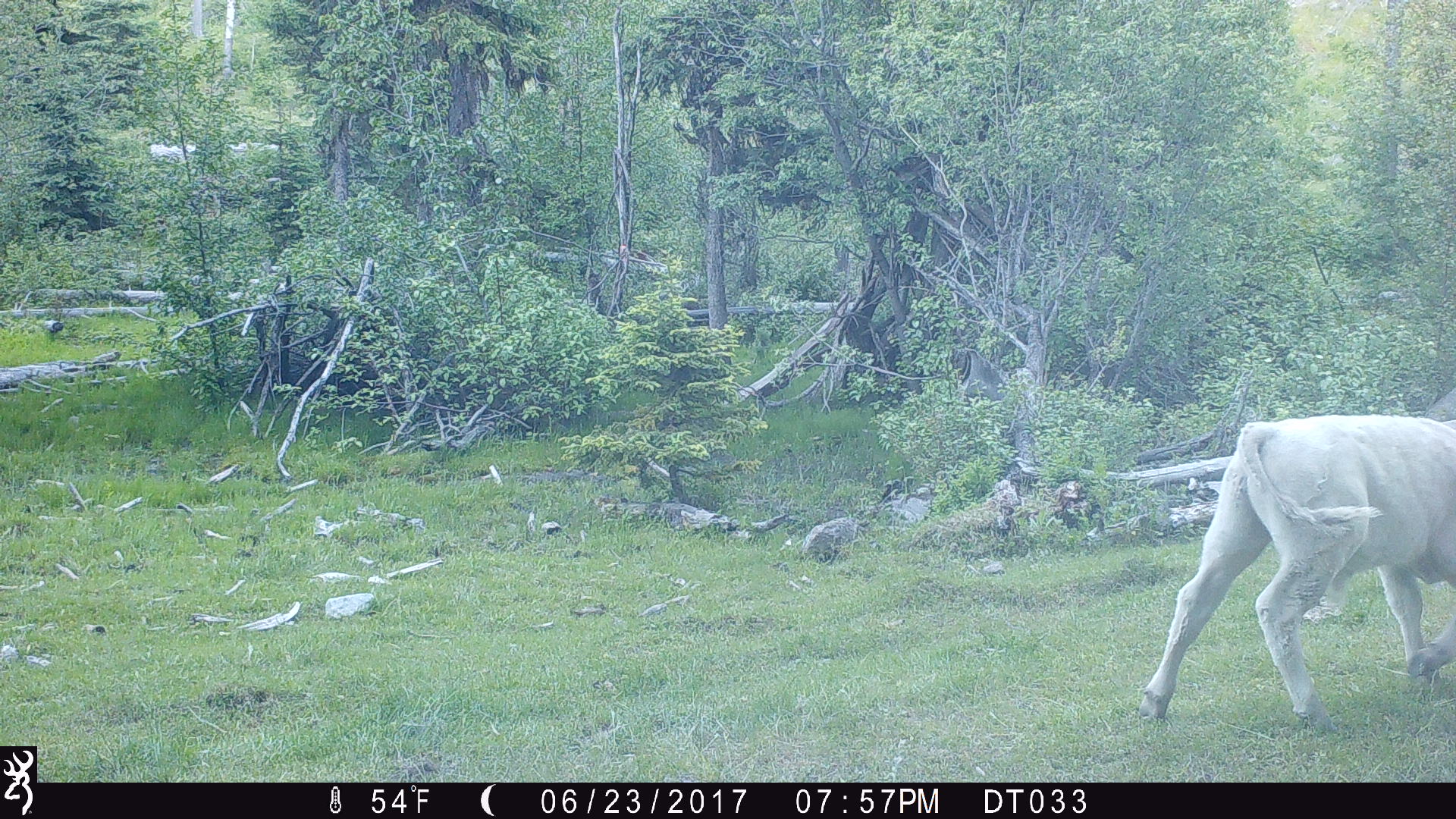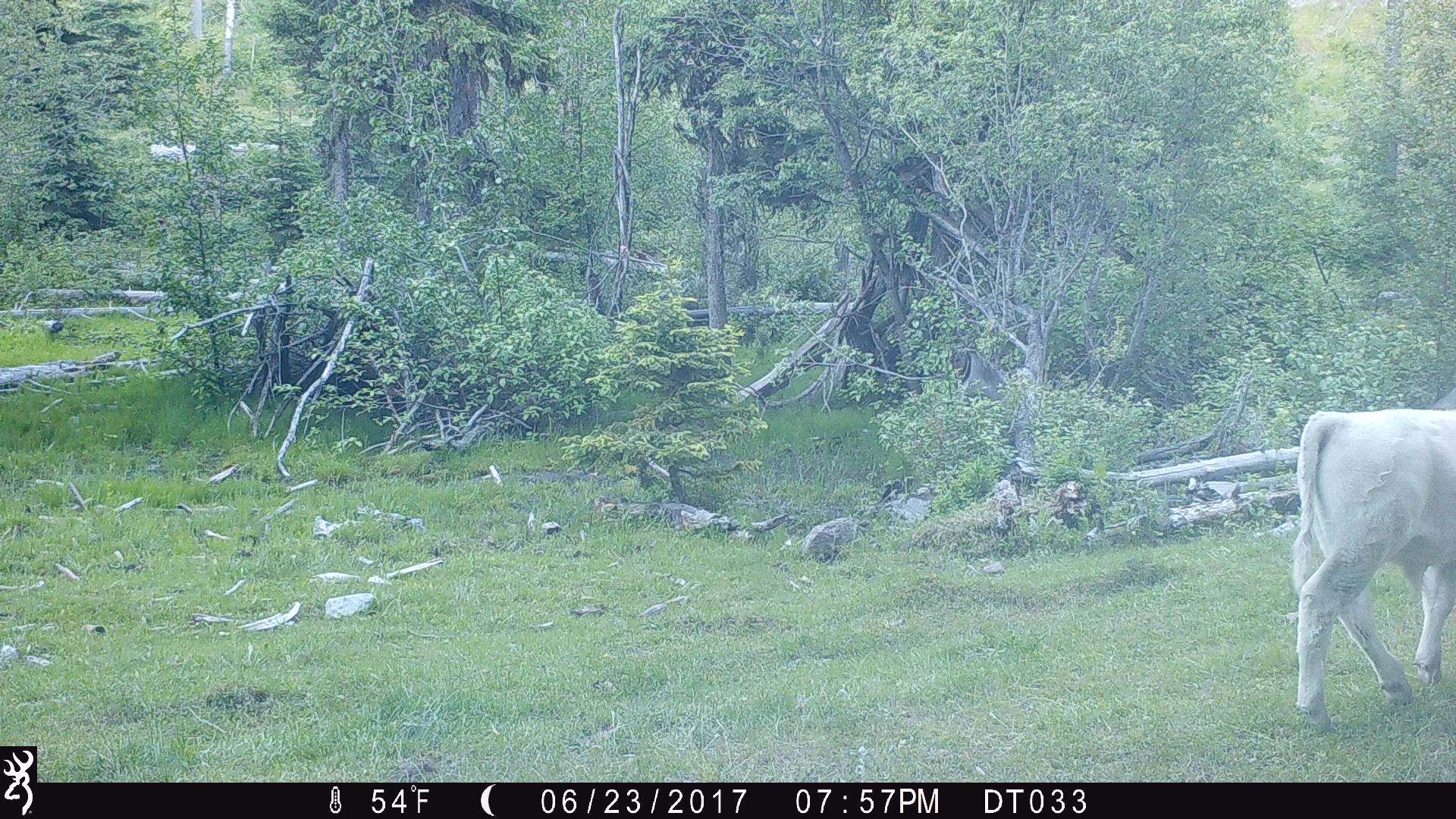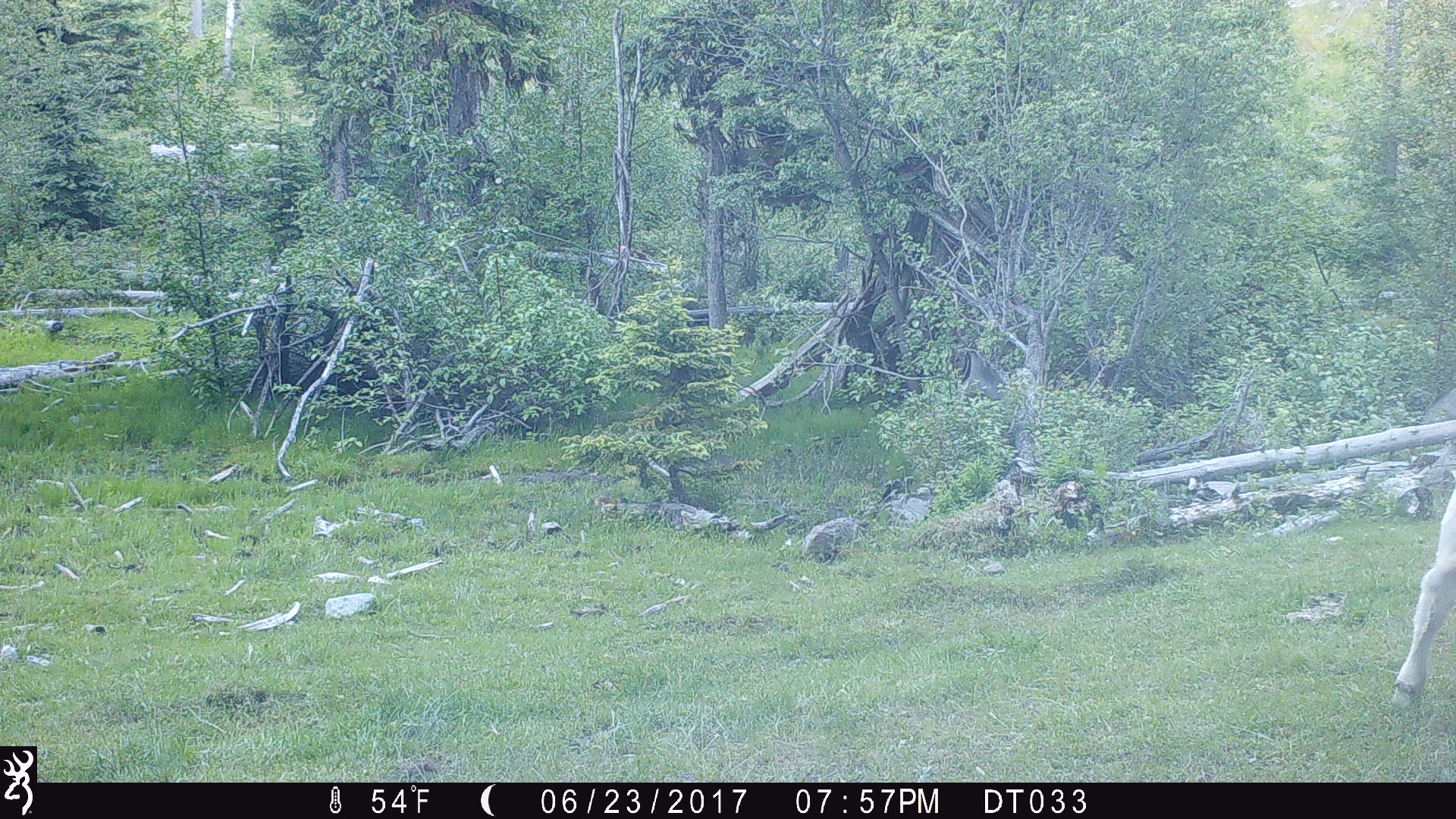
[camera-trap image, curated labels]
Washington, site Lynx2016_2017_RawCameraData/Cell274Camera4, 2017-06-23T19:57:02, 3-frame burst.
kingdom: Animalia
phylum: Chordata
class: Mammalia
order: Artiodactyla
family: Bovidae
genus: Bos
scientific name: Bos taurus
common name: domestic cattle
Domestic cattle (Bos taurus). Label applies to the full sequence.